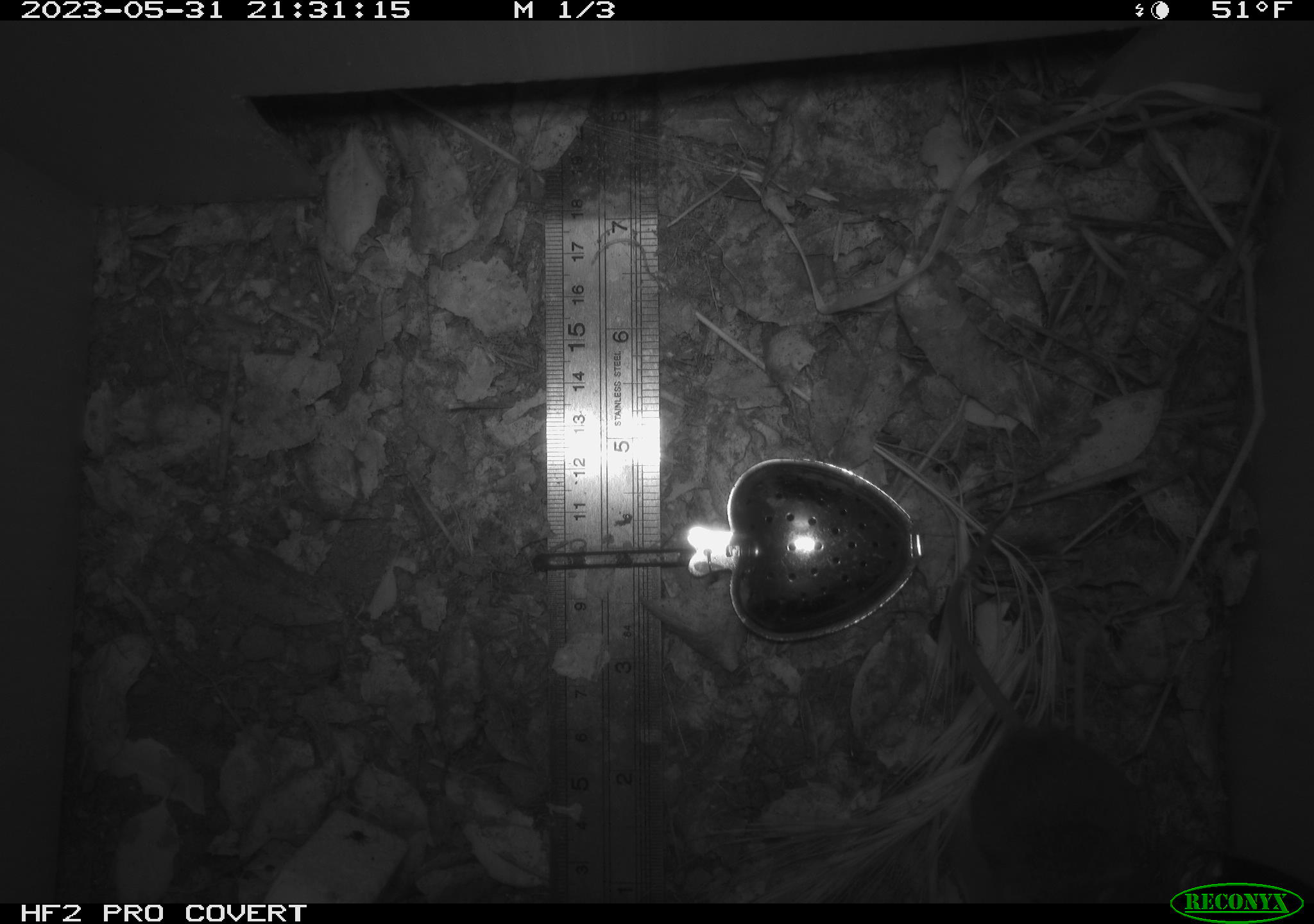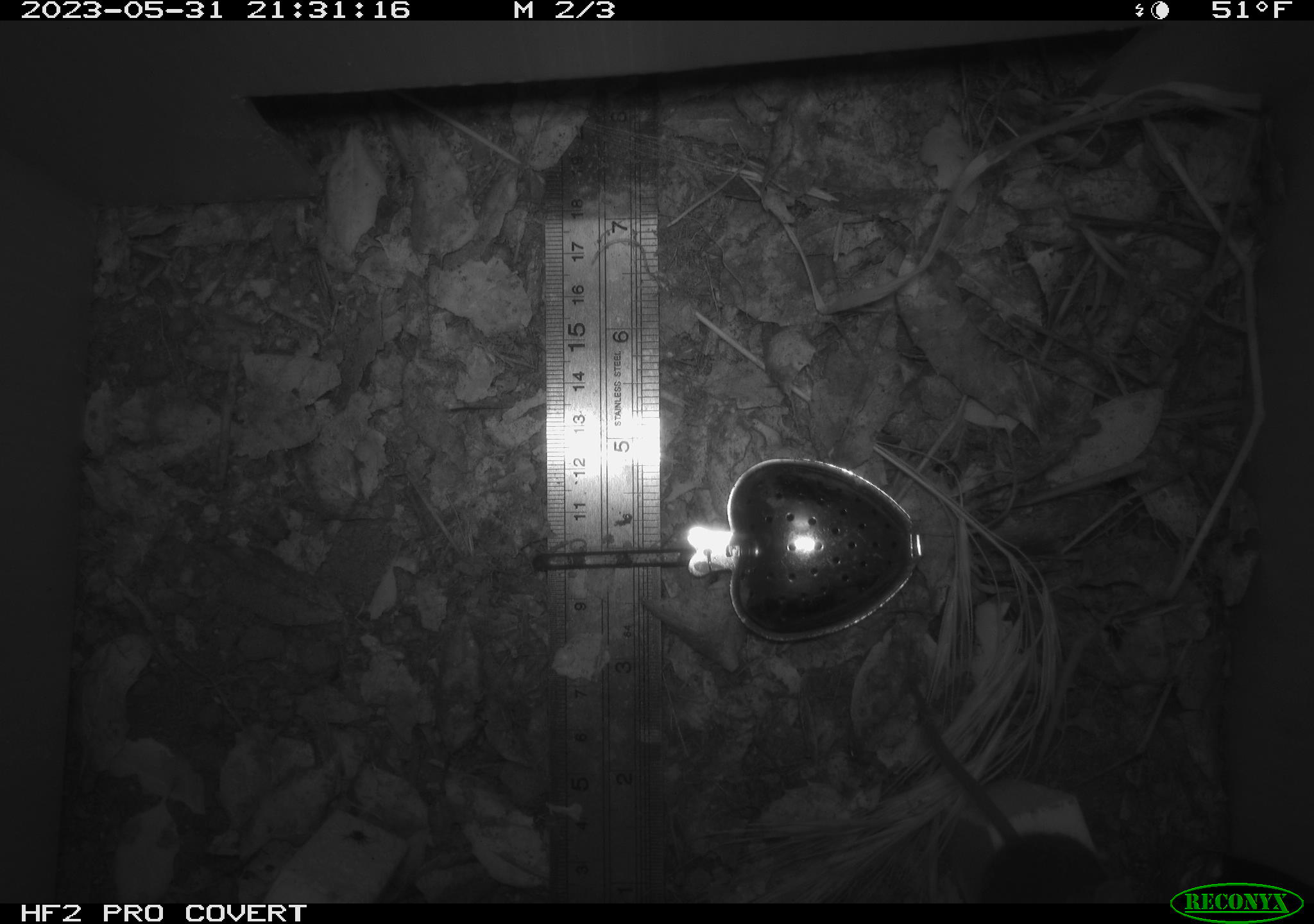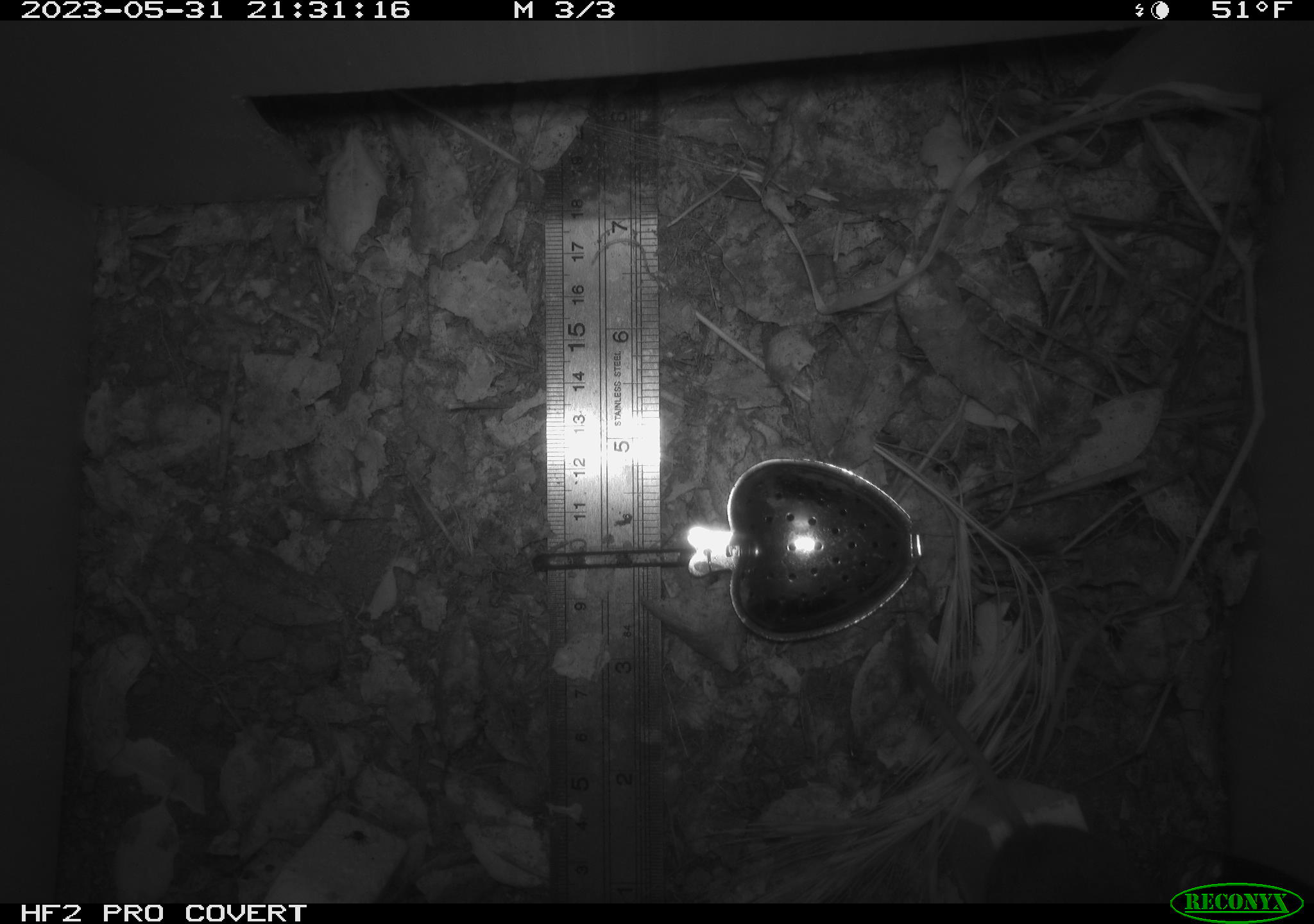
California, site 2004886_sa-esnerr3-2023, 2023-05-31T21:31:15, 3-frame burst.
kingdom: Animalia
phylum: Chordata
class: Mammalia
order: Rodentia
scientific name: Rodentia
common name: mouse species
Mouse species (Rodentia).